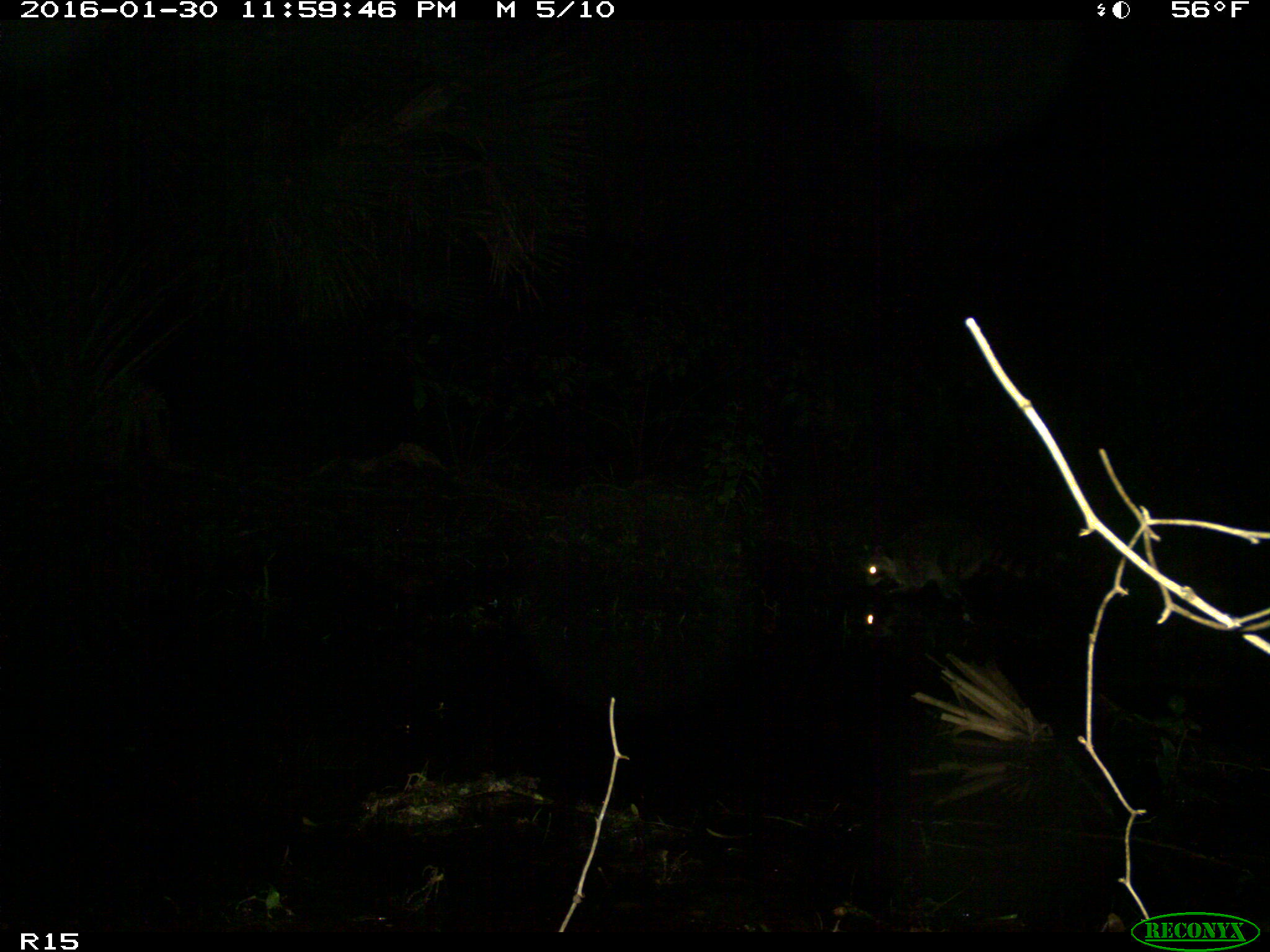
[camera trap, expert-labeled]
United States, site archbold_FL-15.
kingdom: Animalia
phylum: Chordata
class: Mammalia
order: Carnivora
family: Procyonidae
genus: Procyon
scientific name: Procyon lotor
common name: common raccoon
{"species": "Procyon lotor (common raccoon)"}